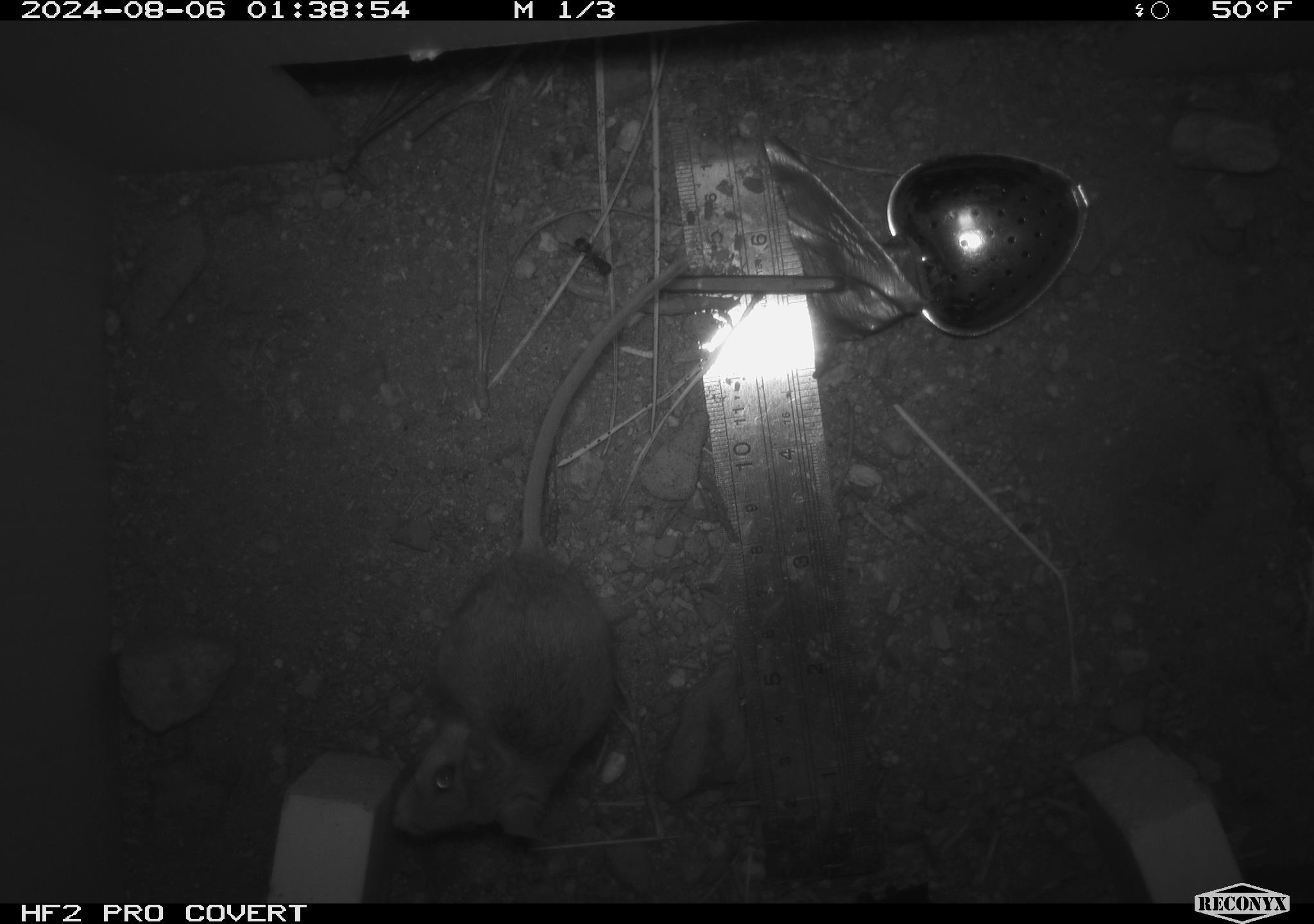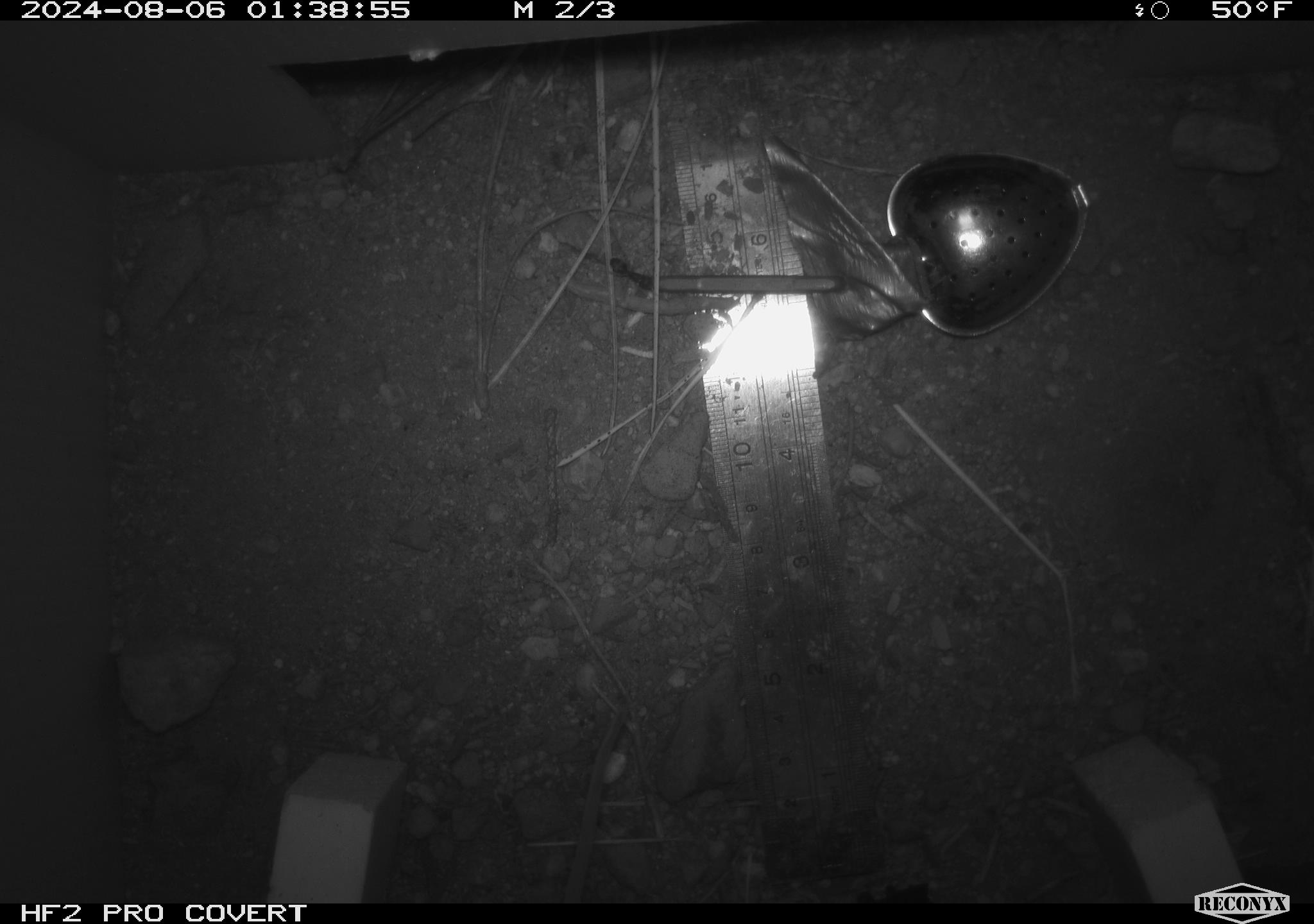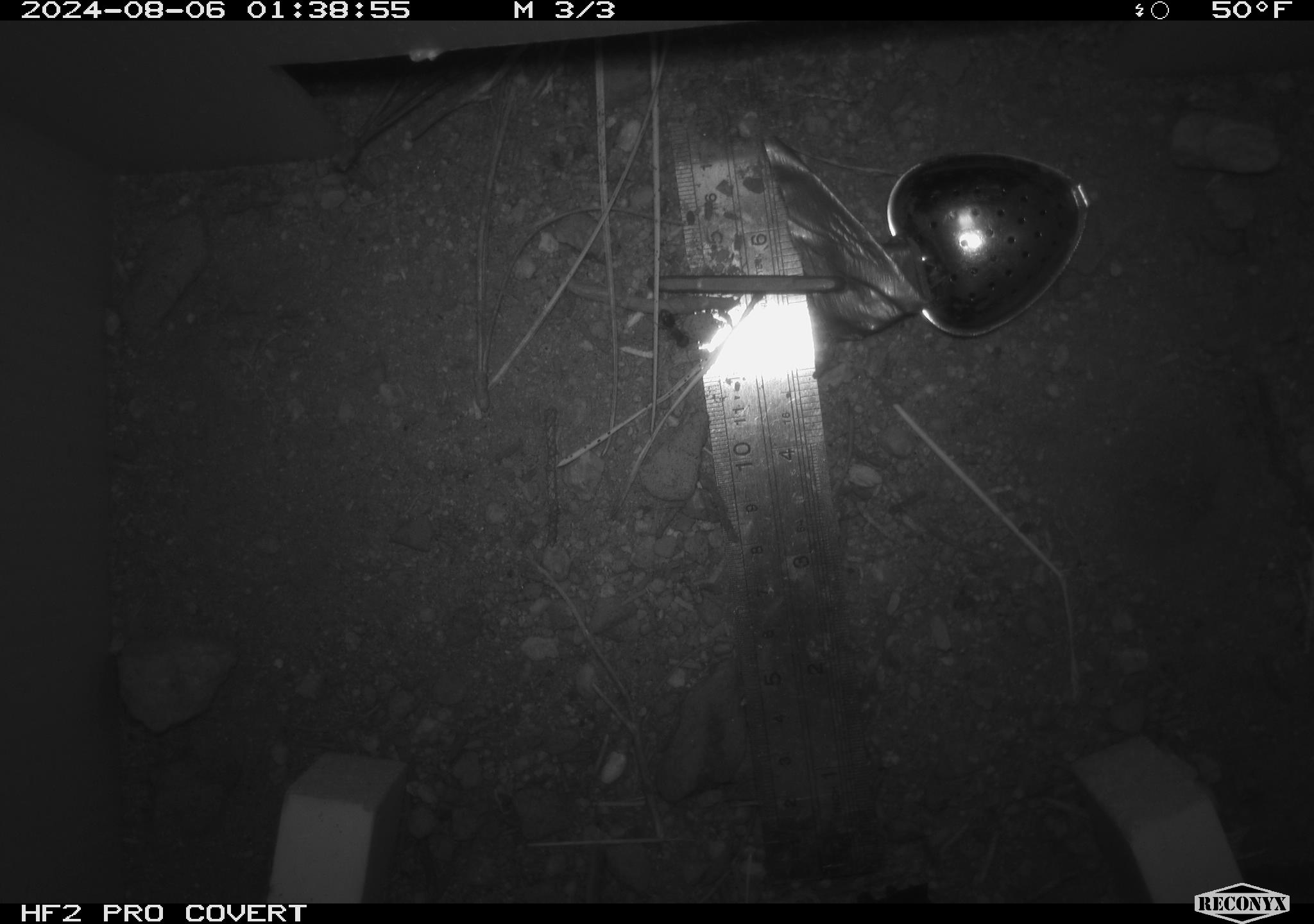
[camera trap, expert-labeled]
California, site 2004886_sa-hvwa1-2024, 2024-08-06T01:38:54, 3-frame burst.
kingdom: Animalia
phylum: Chordata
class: Mammalia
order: Rodentia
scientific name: Rodentia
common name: mouse species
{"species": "mouse species (Rodentia)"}